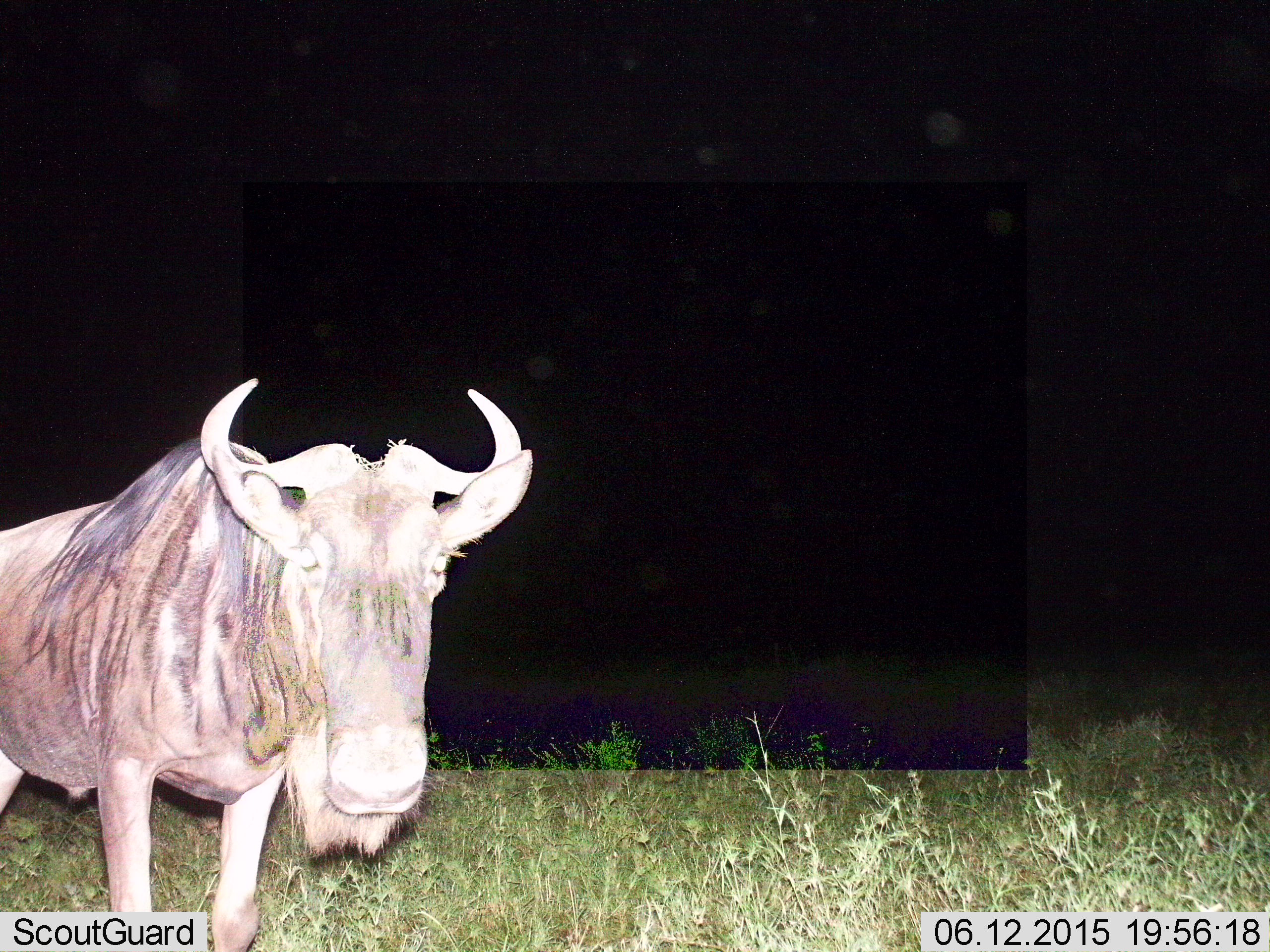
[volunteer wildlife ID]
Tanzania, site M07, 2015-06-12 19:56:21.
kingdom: Animalia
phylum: Chordata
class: Mammalia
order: Artiodactyla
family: Bovidae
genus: Connochaetes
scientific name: Connochaetes taurinus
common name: blue wildebeest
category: wildebeest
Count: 1.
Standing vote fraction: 100%.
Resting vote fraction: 0%.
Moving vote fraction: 0%.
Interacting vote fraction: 0%.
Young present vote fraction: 0%.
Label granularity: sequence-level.